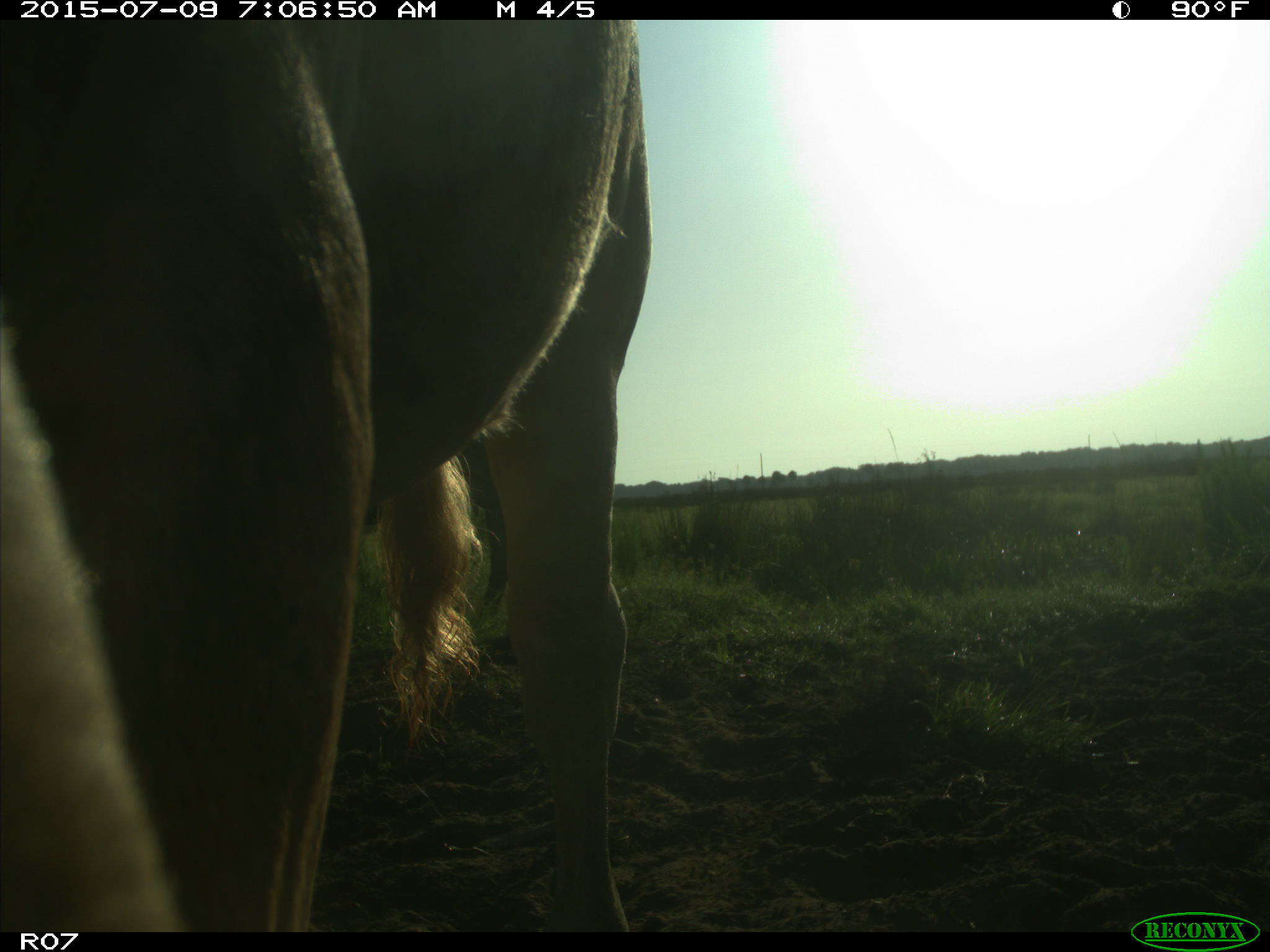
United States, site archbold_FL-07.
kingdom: Animalia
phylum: Chordata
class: Mammalia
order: Artiodactyla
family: Bovidae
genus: Bos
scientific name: Bos taurus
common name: domestic cow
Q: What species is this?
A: Bos taurus (domestic cow).